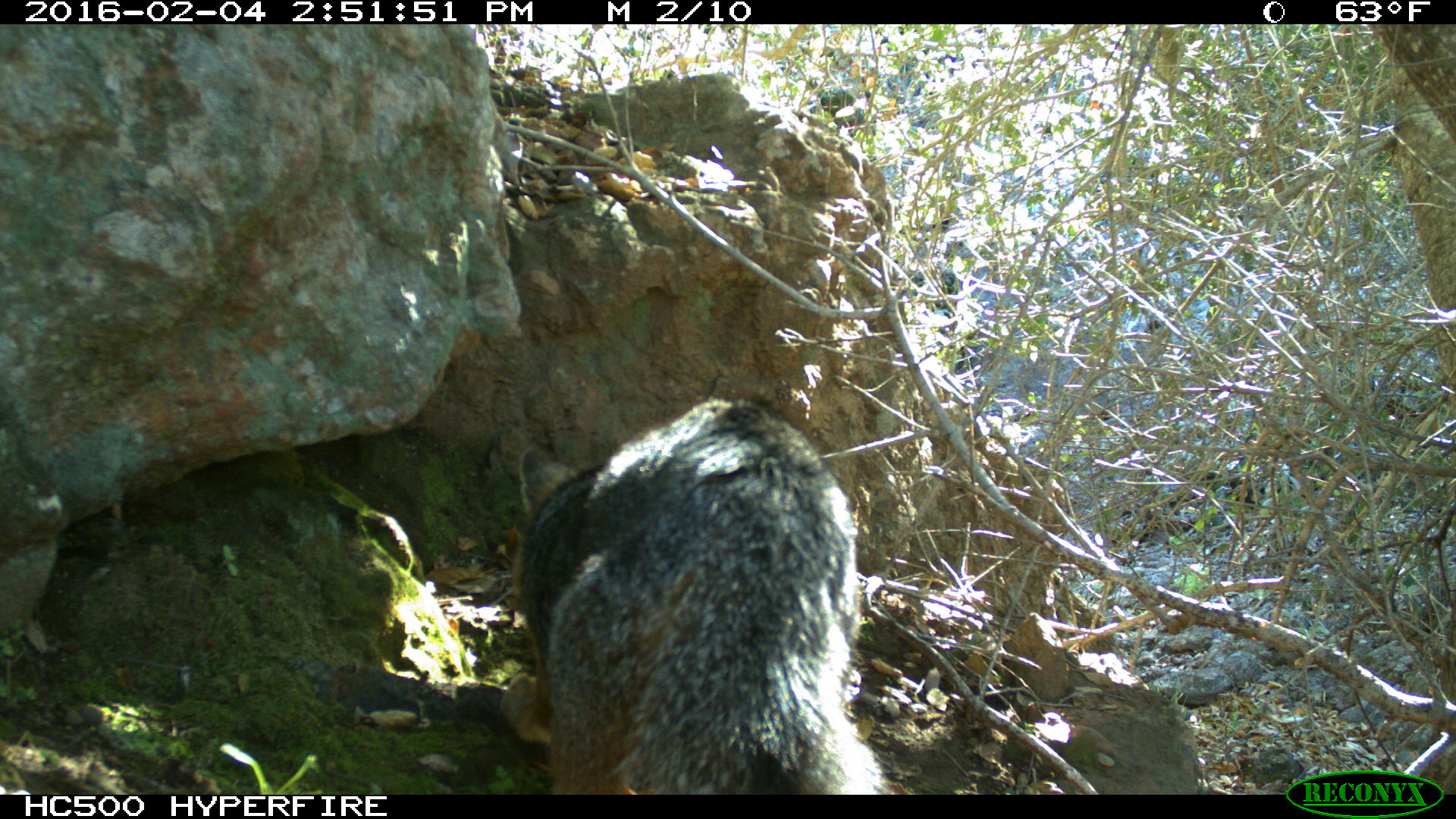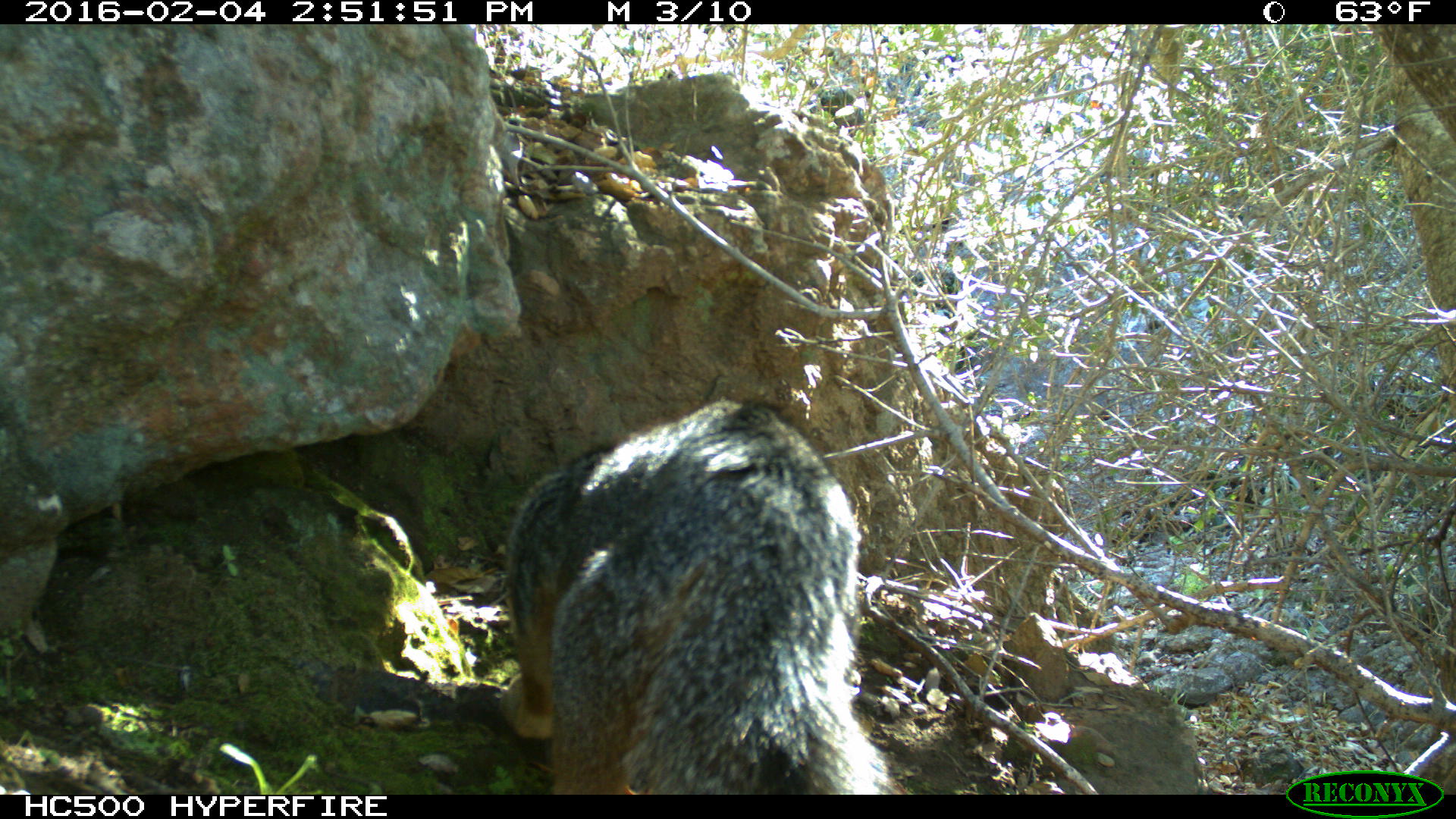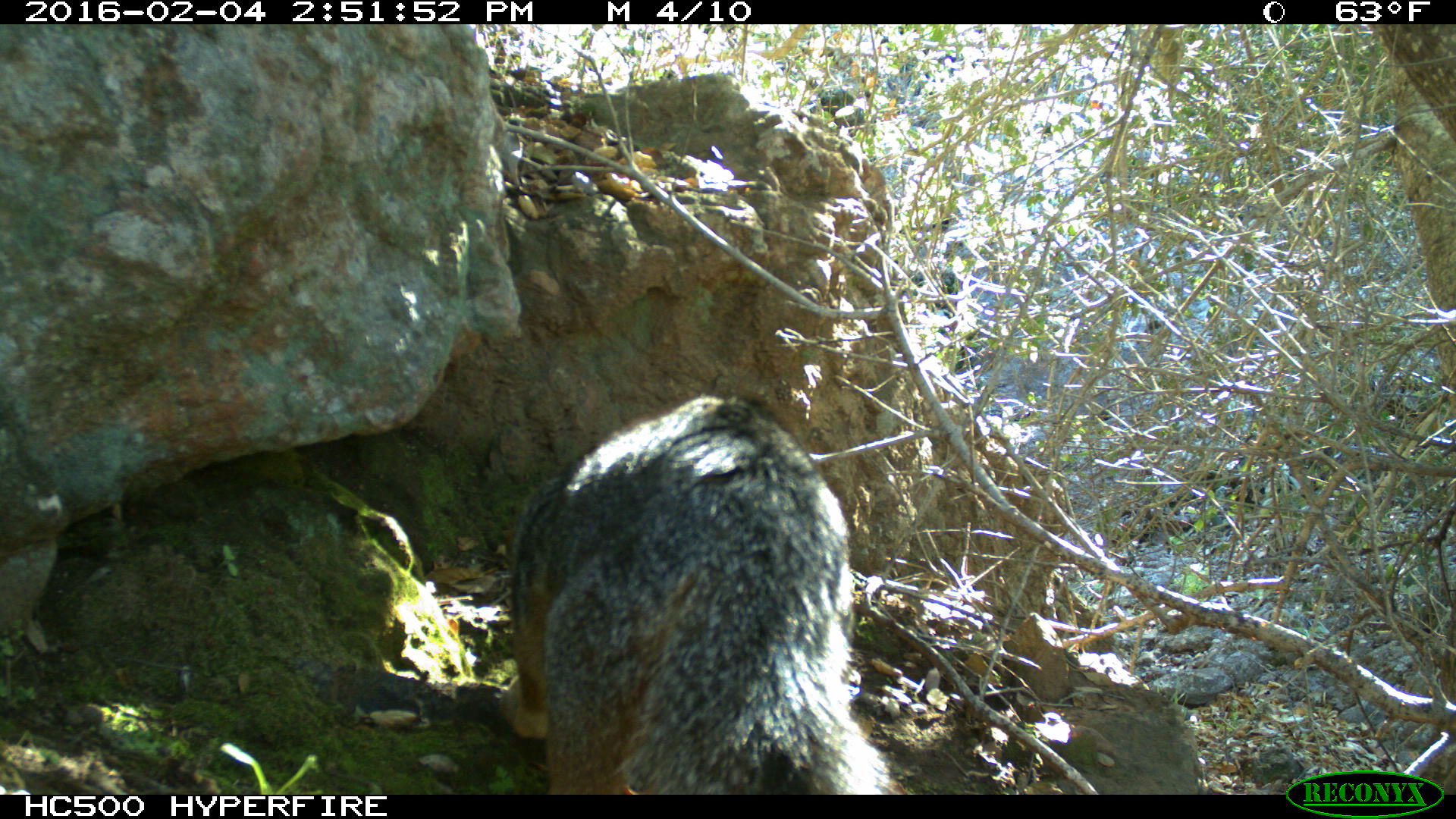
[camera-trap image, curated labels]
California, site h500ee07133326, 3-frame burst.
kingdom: Animalia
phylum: Chordata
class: Mammalia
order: Carnivora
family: Canidae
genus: Urocyon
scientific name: Urocyon littoralis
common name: island fox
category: fox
Fox (island fox) (Urocyon littoralis).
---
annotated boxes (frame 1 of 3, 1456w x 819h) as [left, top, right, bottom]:
fox: [497, 394, 896, 795]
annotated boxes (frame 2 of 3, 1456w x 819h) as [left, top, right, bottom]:
fox: [500, 394, 892, 795]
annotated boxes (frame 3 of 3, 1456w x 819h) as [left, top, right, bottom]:
fox: [498, 397, 891, 794]